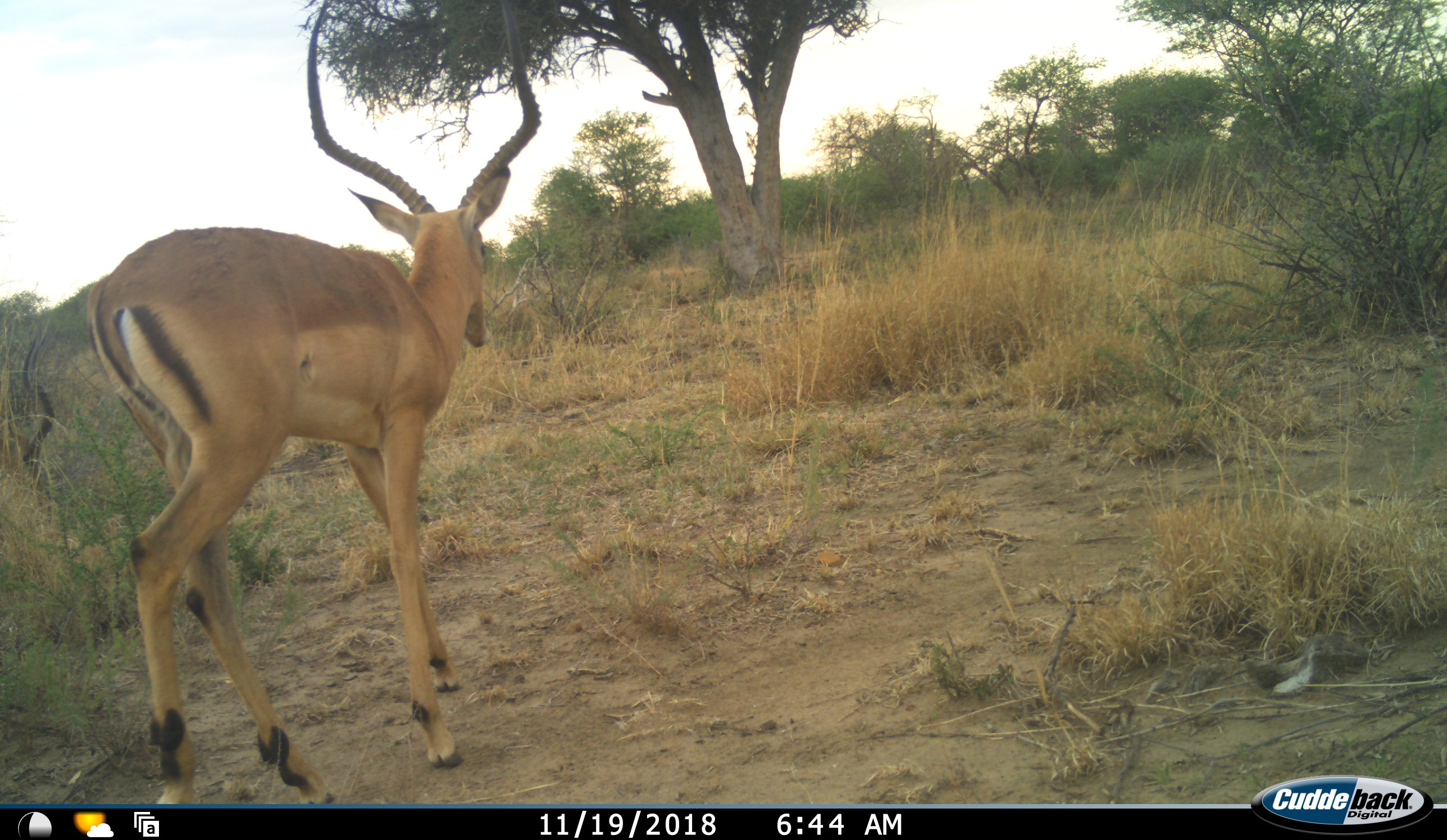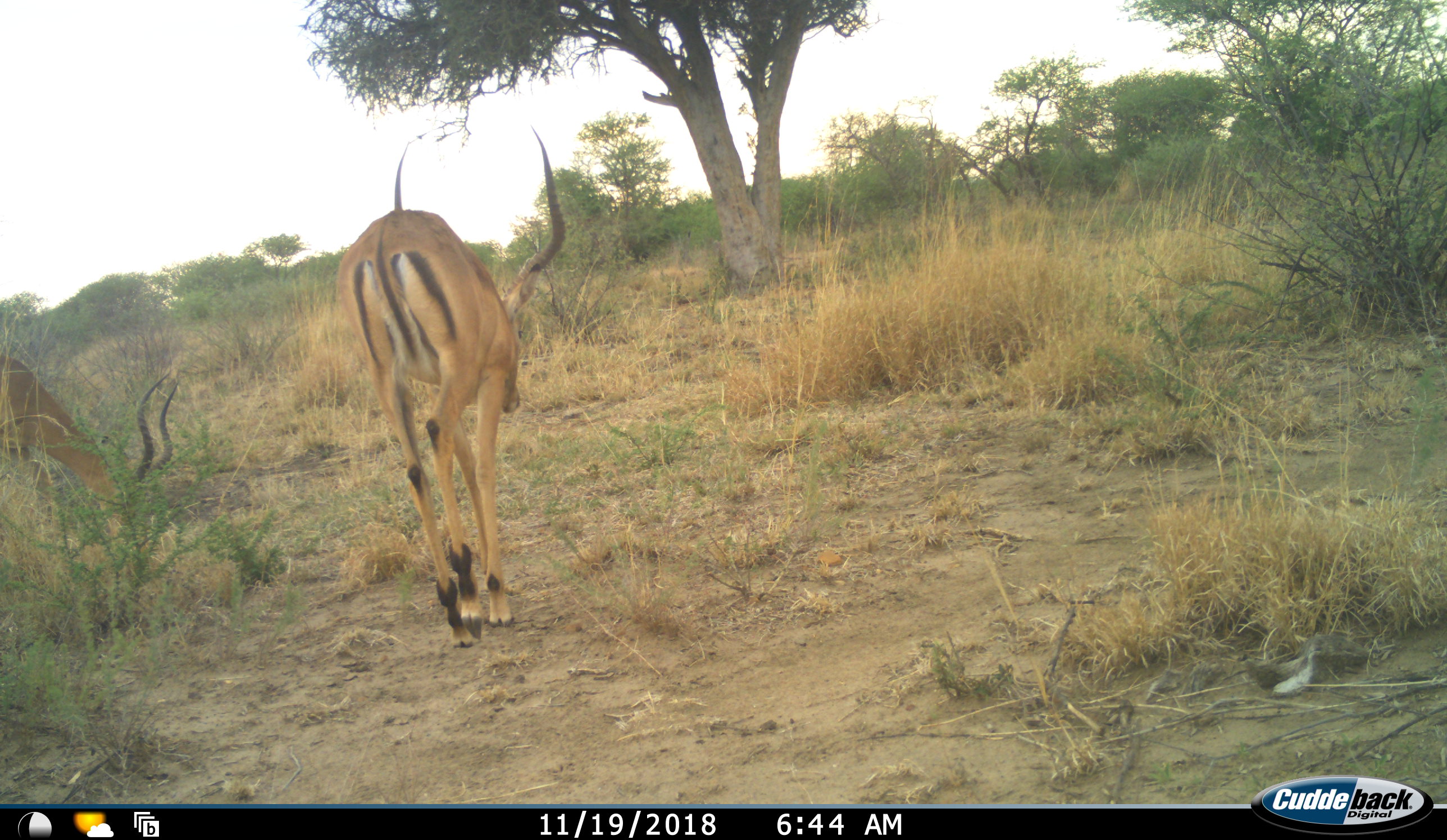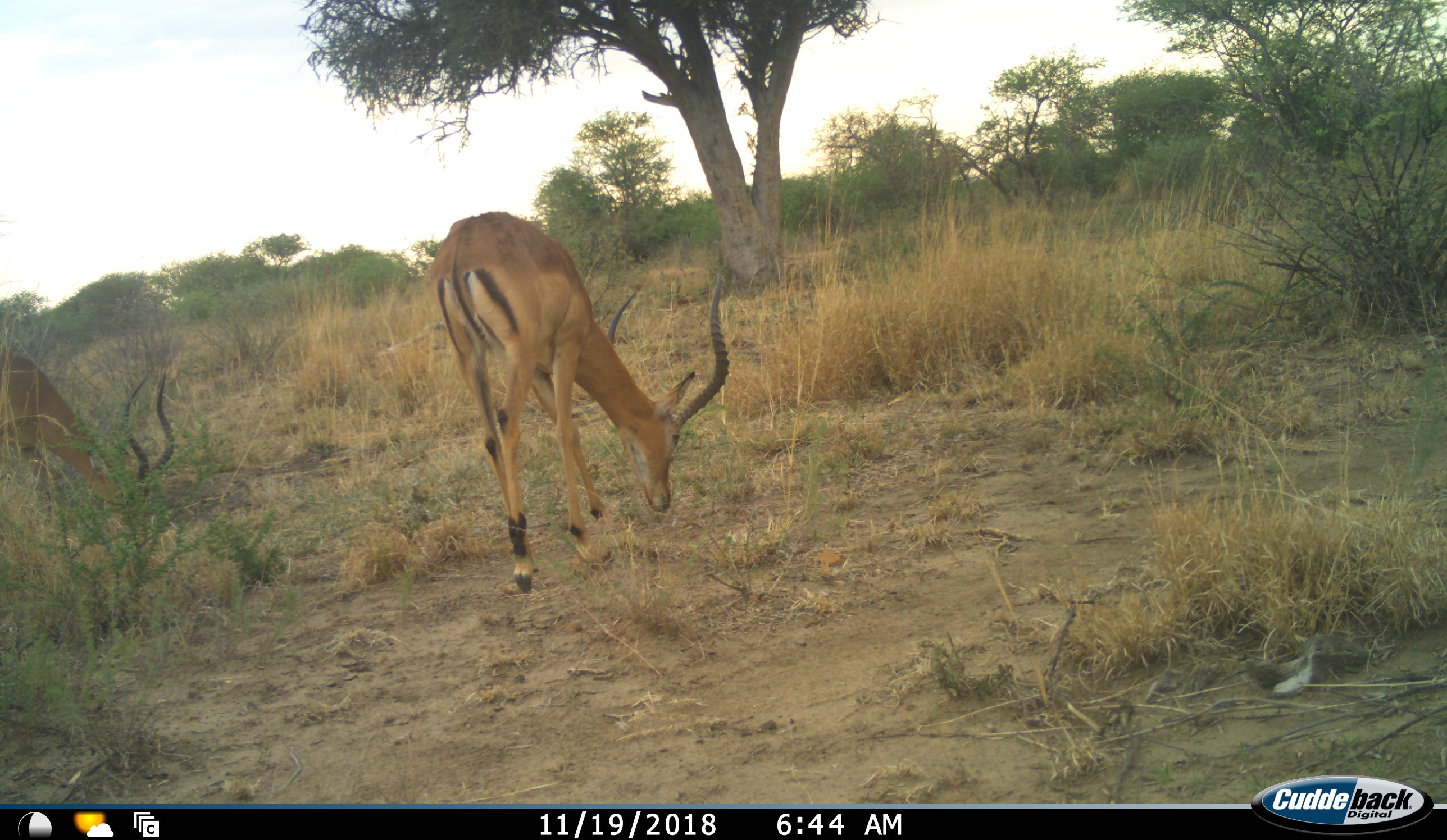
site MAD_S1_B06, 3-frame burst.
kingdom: Animalia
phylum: Chordata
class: Mammalia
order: Artiodactyla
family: Bovidae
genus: Aepyceros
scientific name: Aepyceros melampus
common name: impala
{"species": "impala (Aepyceros melampus)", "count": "2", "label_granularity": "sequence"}